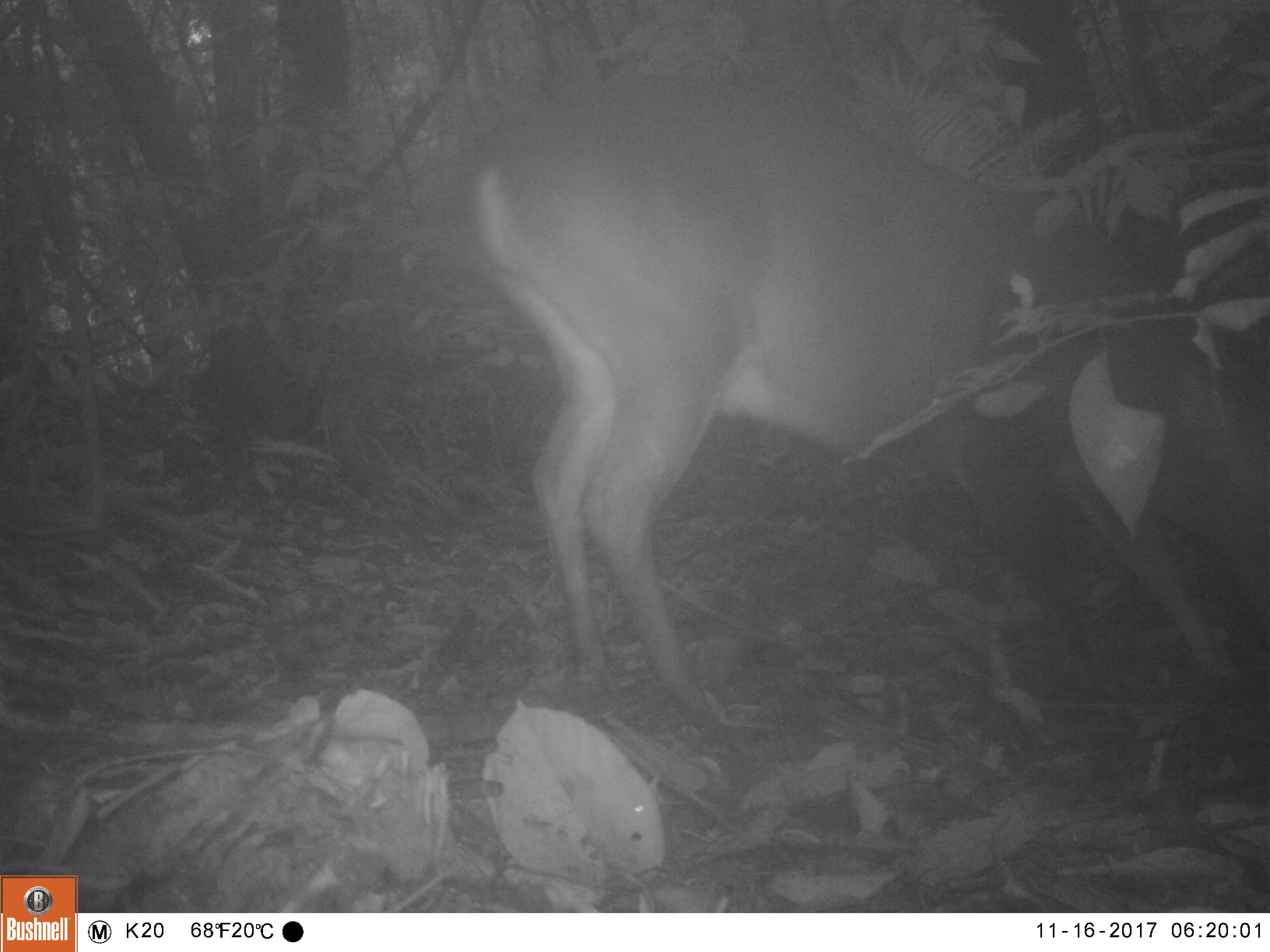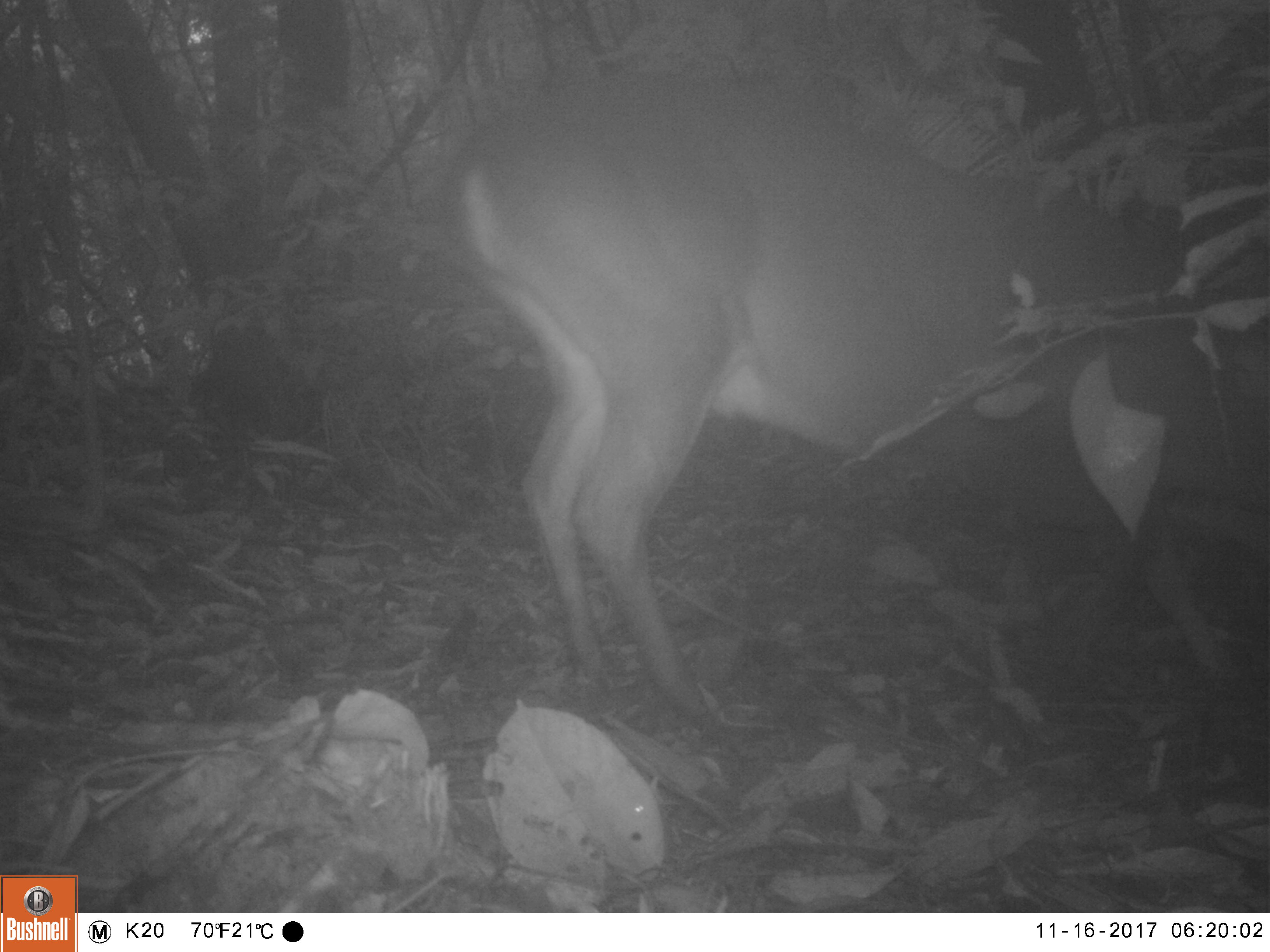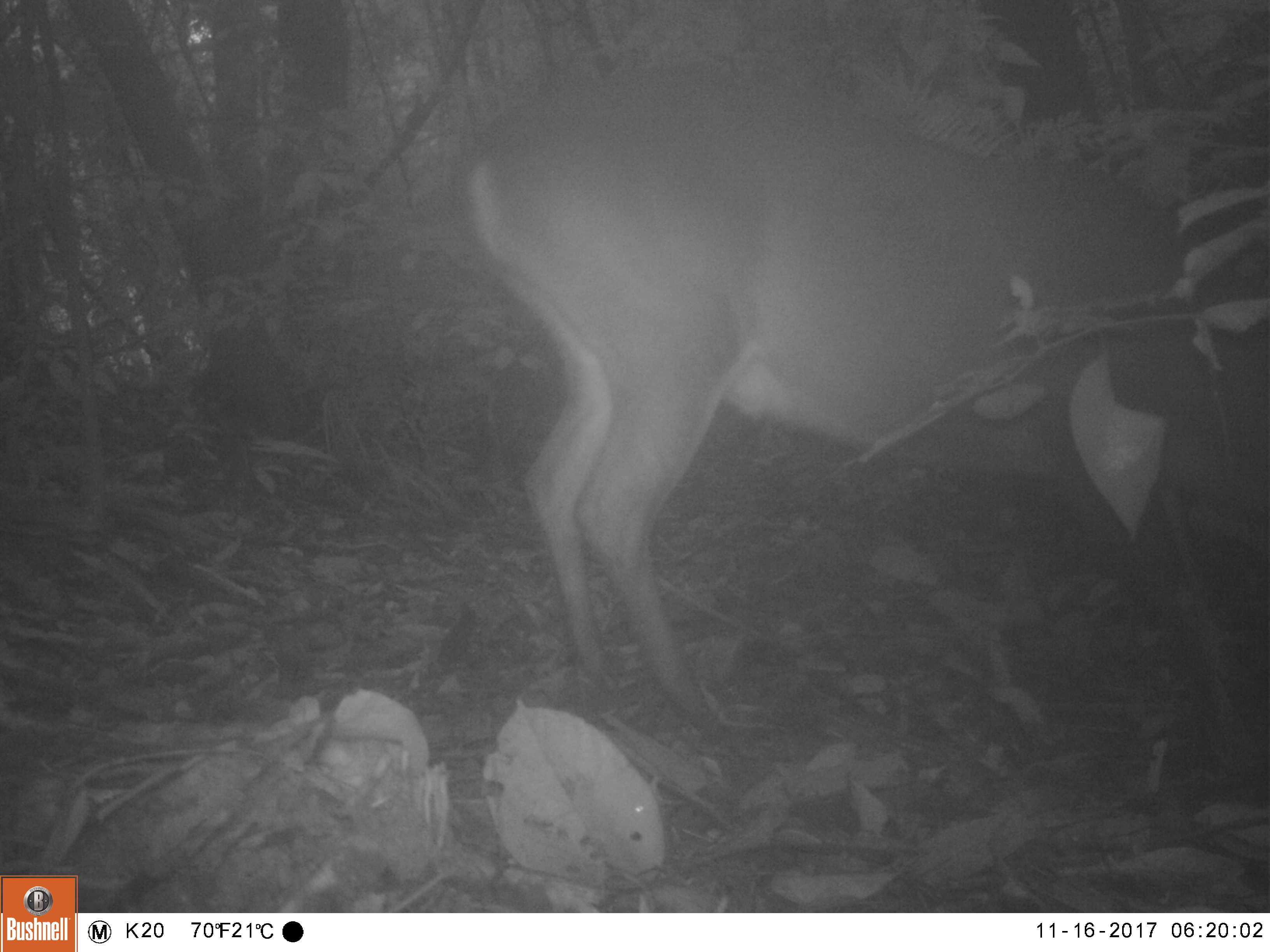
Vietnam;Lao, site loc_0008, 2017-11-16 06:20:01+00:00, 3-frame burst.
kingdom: Animalia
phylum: Chordata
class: Mammalia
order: Artiodactyla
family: Cervidae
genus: Muntiacus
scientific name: Muntiacus vuquangensis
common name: large-antlered muntjac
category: large antlered muntjac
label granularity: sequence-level